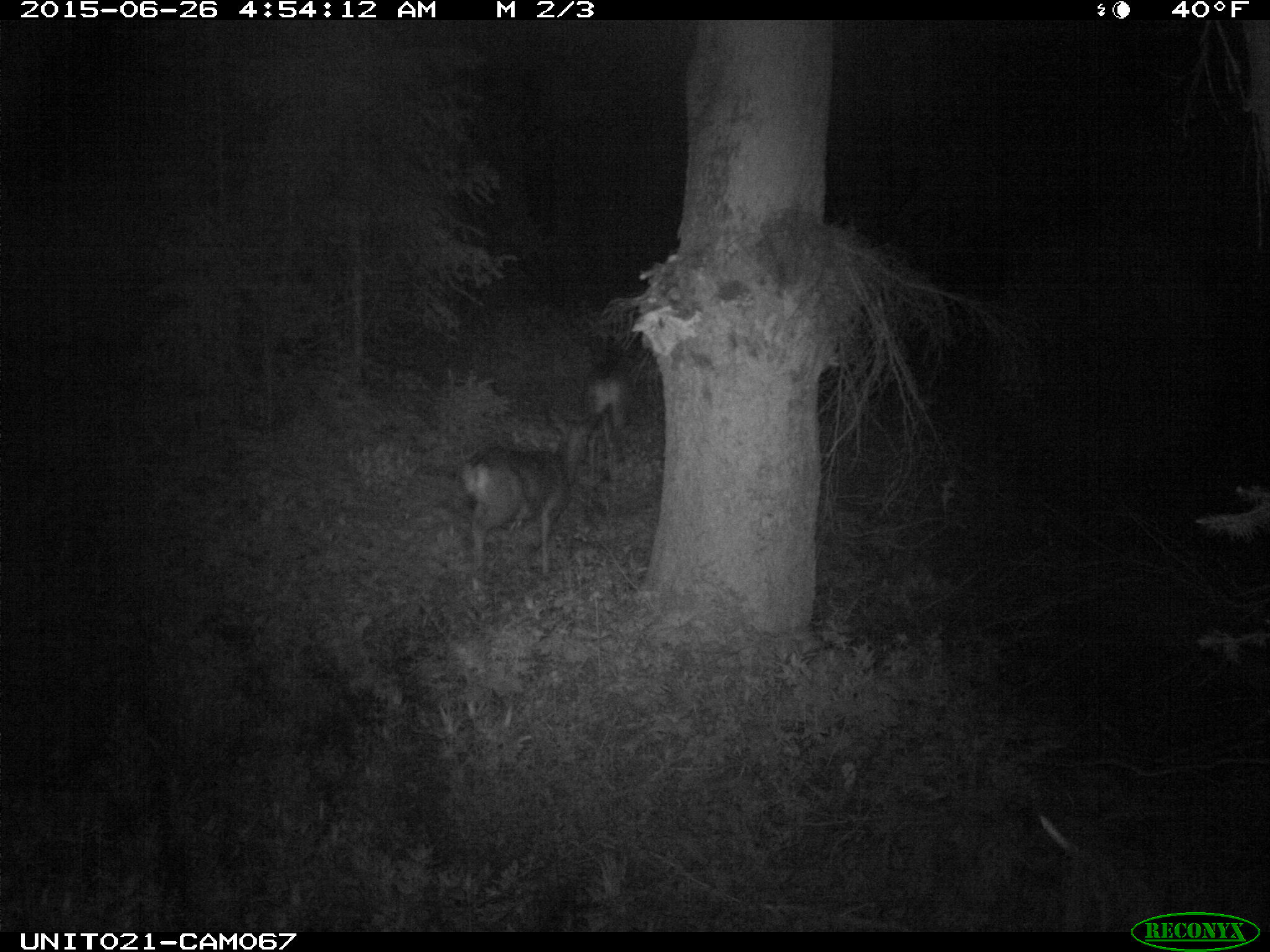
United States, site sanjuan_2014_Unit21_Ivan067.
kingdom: Animalia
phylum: Chordata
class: Mammalia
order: Artiodactyla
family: Cervidae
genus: Odocoileus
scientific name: Odocoileus hemionus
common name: mule deer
Odocoileus hemionus (mule deer).